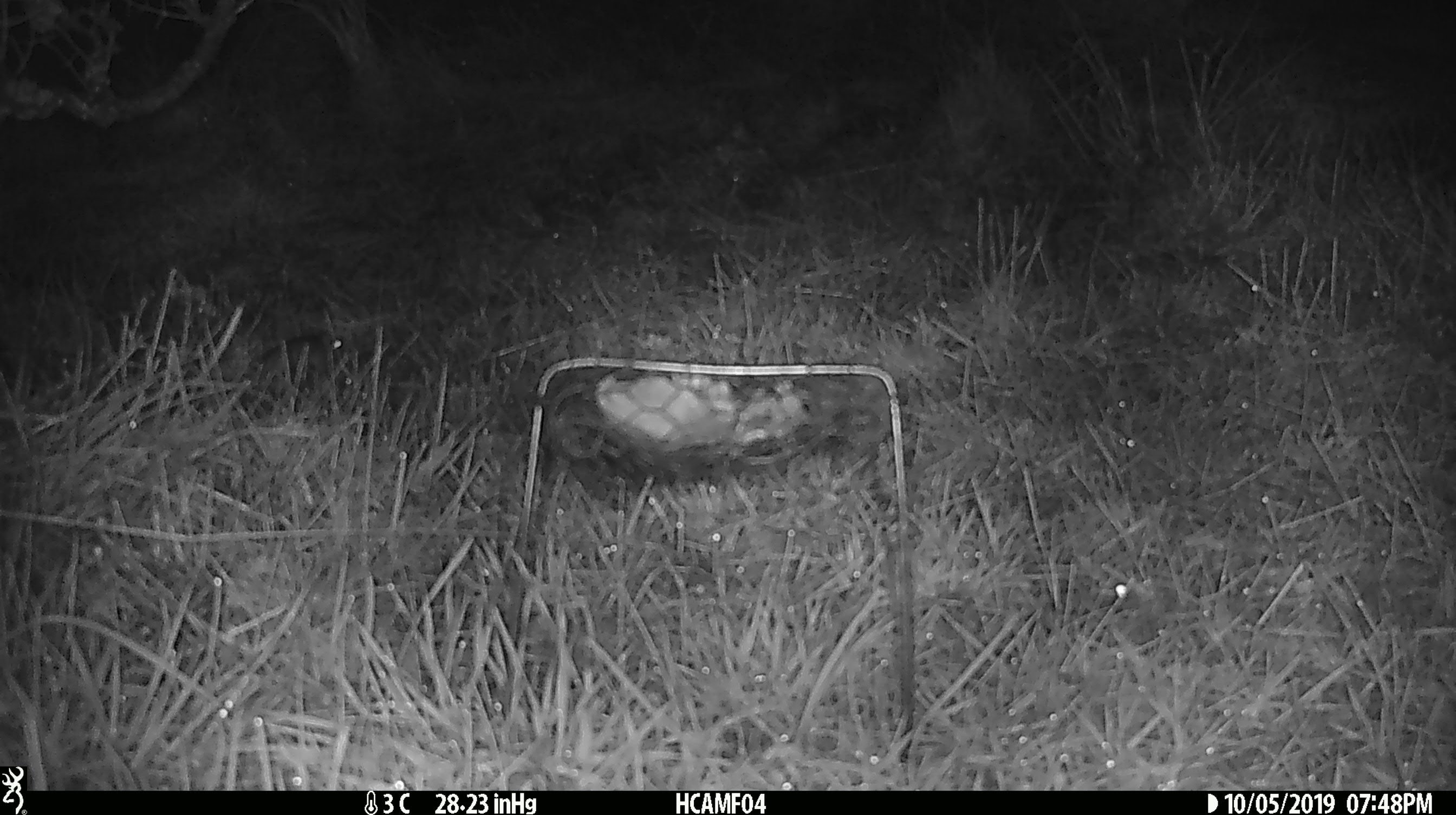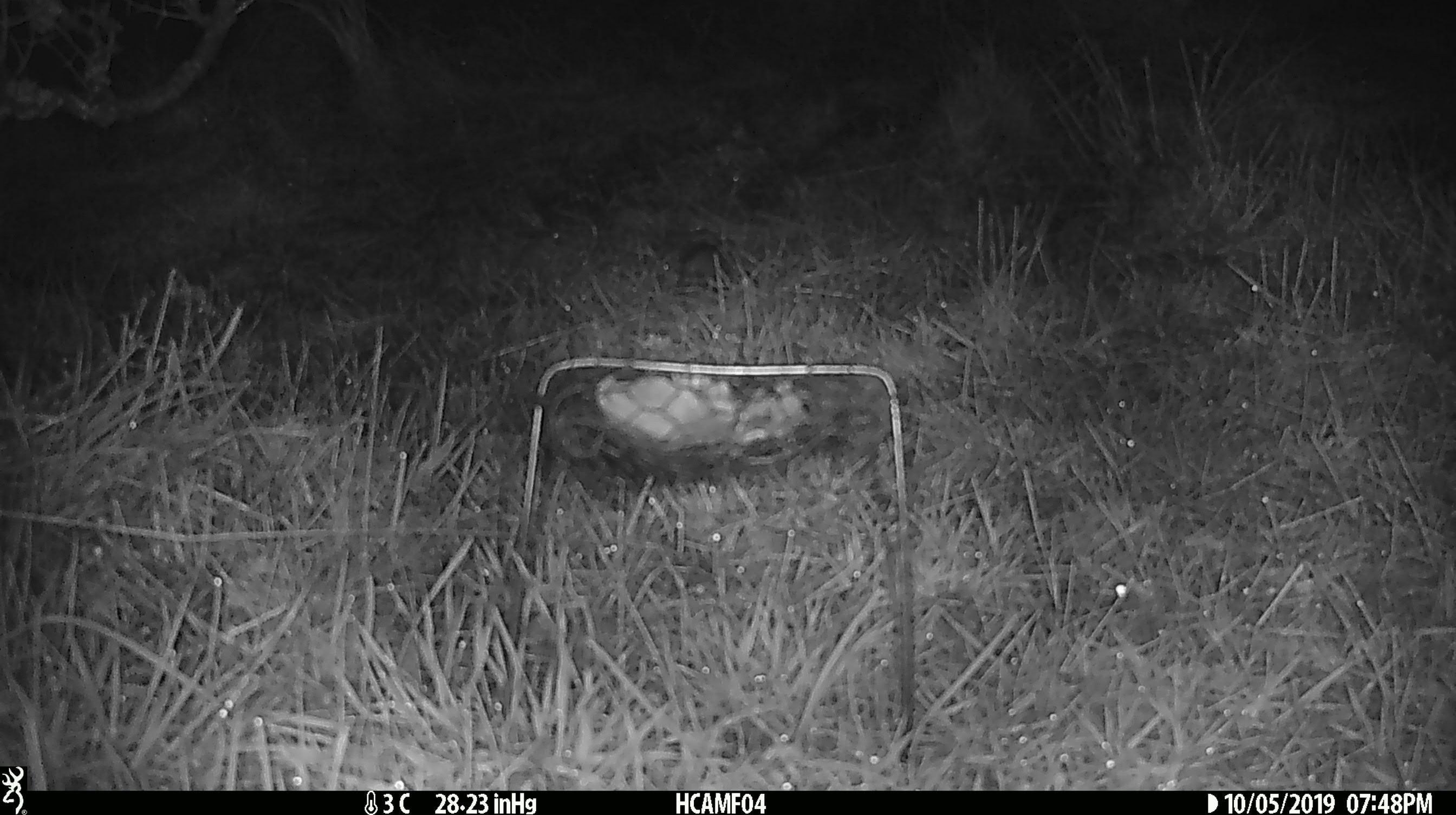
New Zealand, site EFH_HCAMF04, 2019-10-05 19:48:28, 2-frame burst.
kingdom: Animalia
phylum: Chordata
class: Mammalia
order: Rodentia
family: Muridae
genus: Mus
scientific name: Mus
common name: mouse